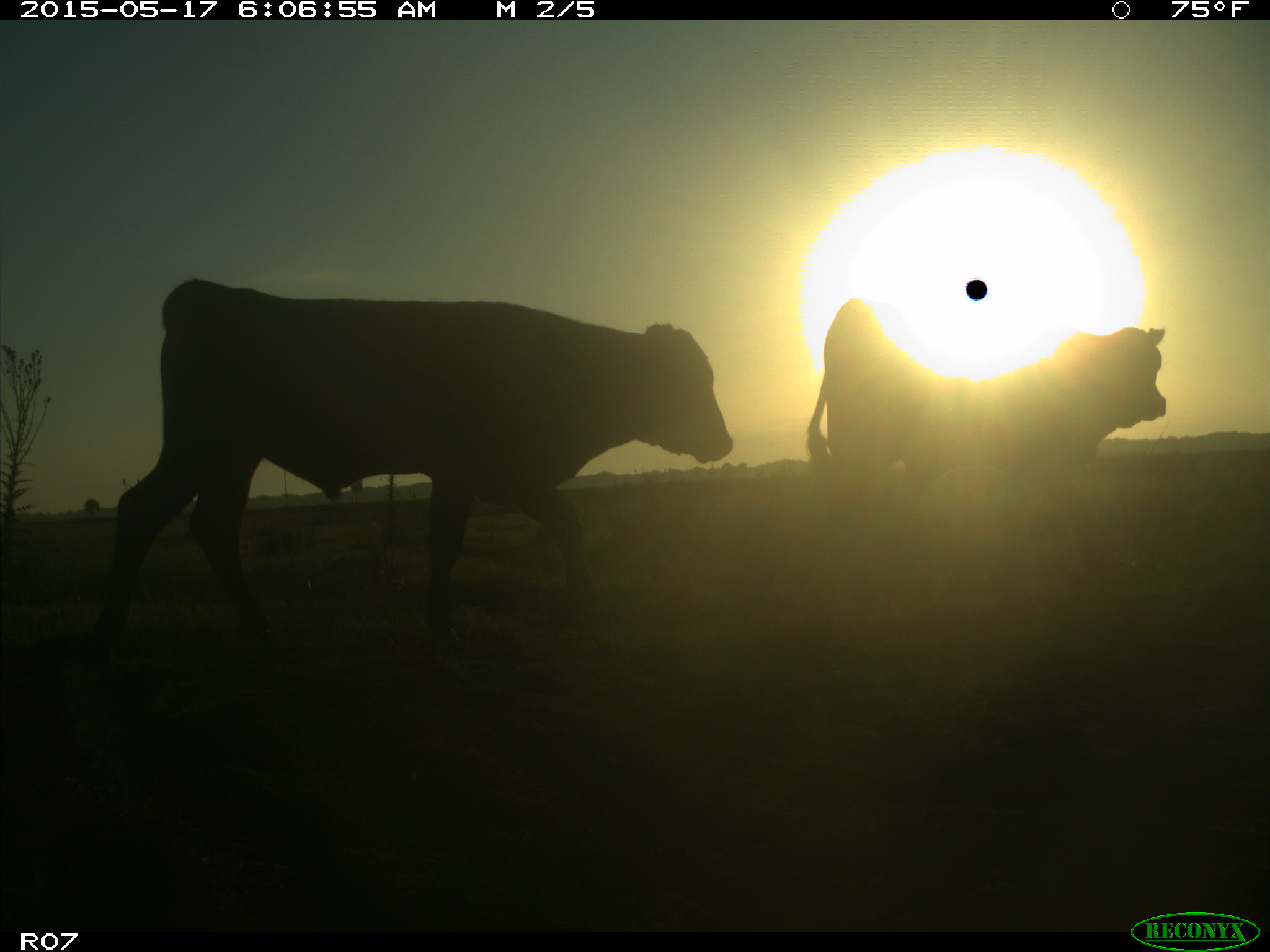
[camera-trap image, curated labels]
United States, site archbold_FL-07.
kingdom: Animalia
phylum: Chordata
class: Mammalia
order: Artiodactyla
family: Bovidae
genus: Bos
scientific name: Bos taurus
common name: domestic cow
Bos taurus (domestic cow).